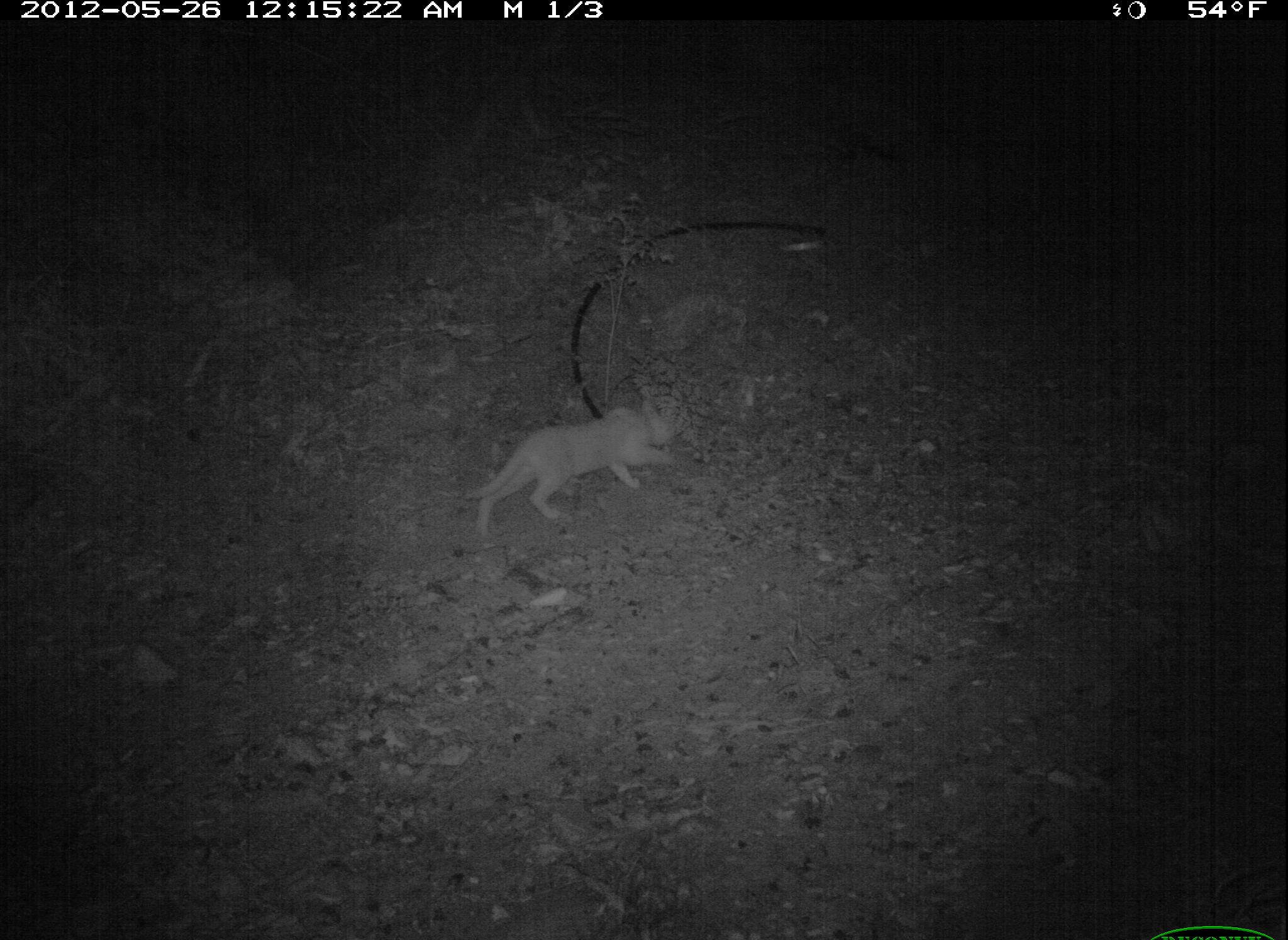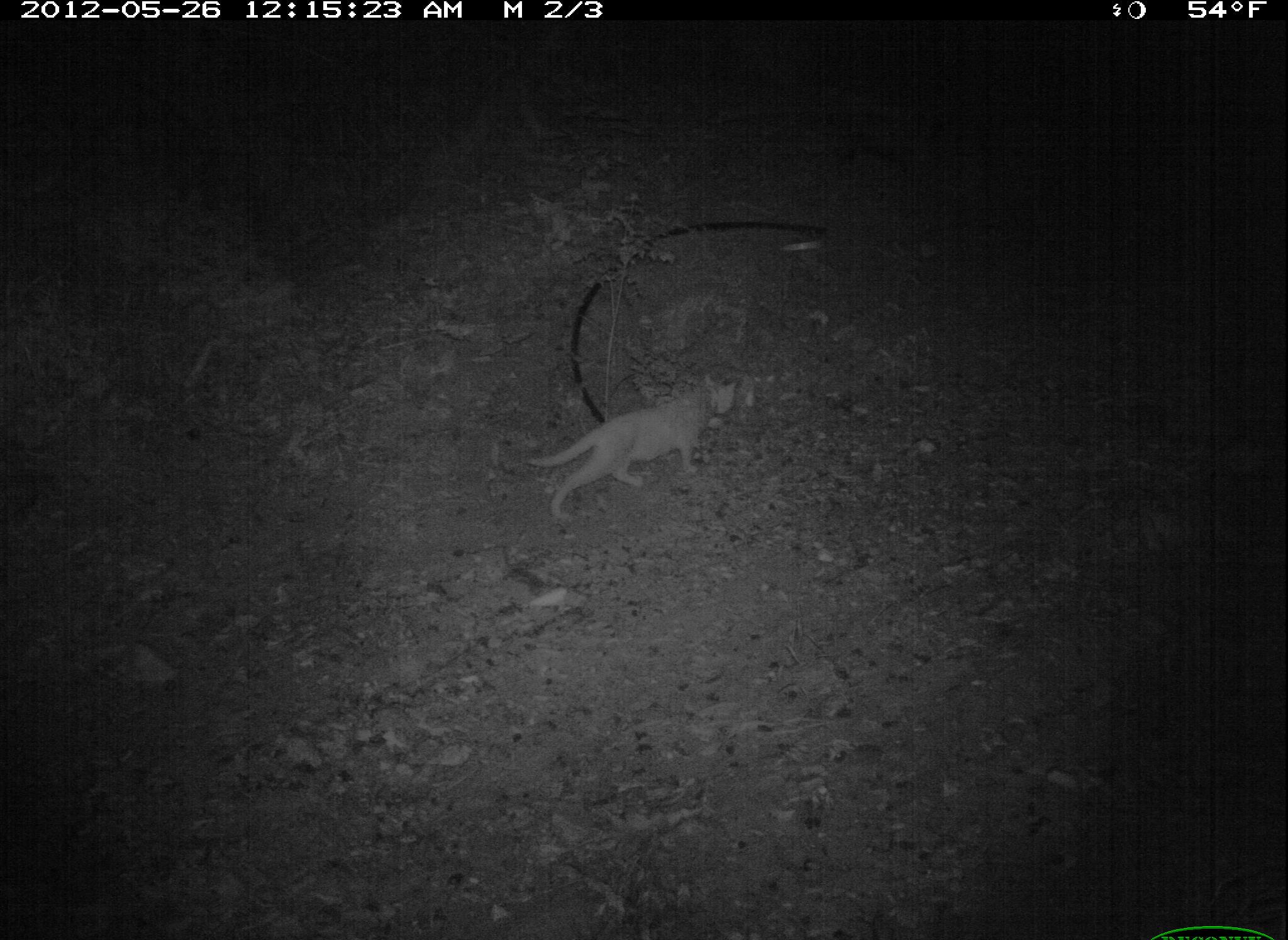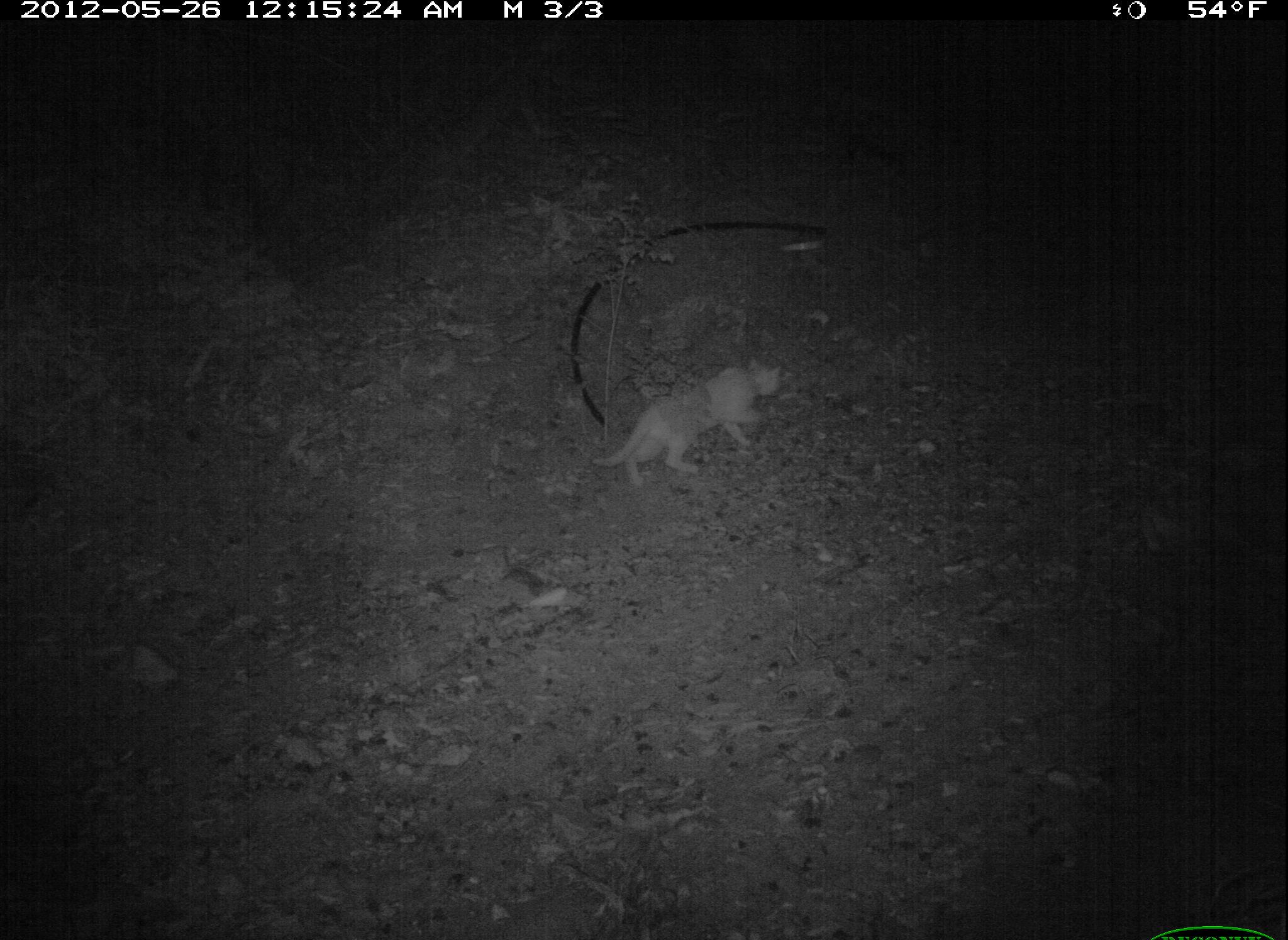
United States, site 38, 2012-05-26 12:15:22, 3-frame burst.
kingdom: Animalia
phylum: Chordata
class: Mammalia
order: Carnivora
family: Felidae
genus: Felis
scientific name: Felis catus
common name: cat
Cat (Felis catus).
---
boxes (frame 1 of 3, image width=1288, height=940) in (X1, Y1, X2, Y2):
cat: (452, 383, 700, 548)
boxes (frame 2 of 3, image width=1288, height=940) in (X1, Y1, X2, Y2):
cat: (522, 364, 745, 530)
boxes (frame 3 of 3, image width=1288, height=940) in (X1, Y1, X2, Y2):
cat: (587, 352, 798, 491)